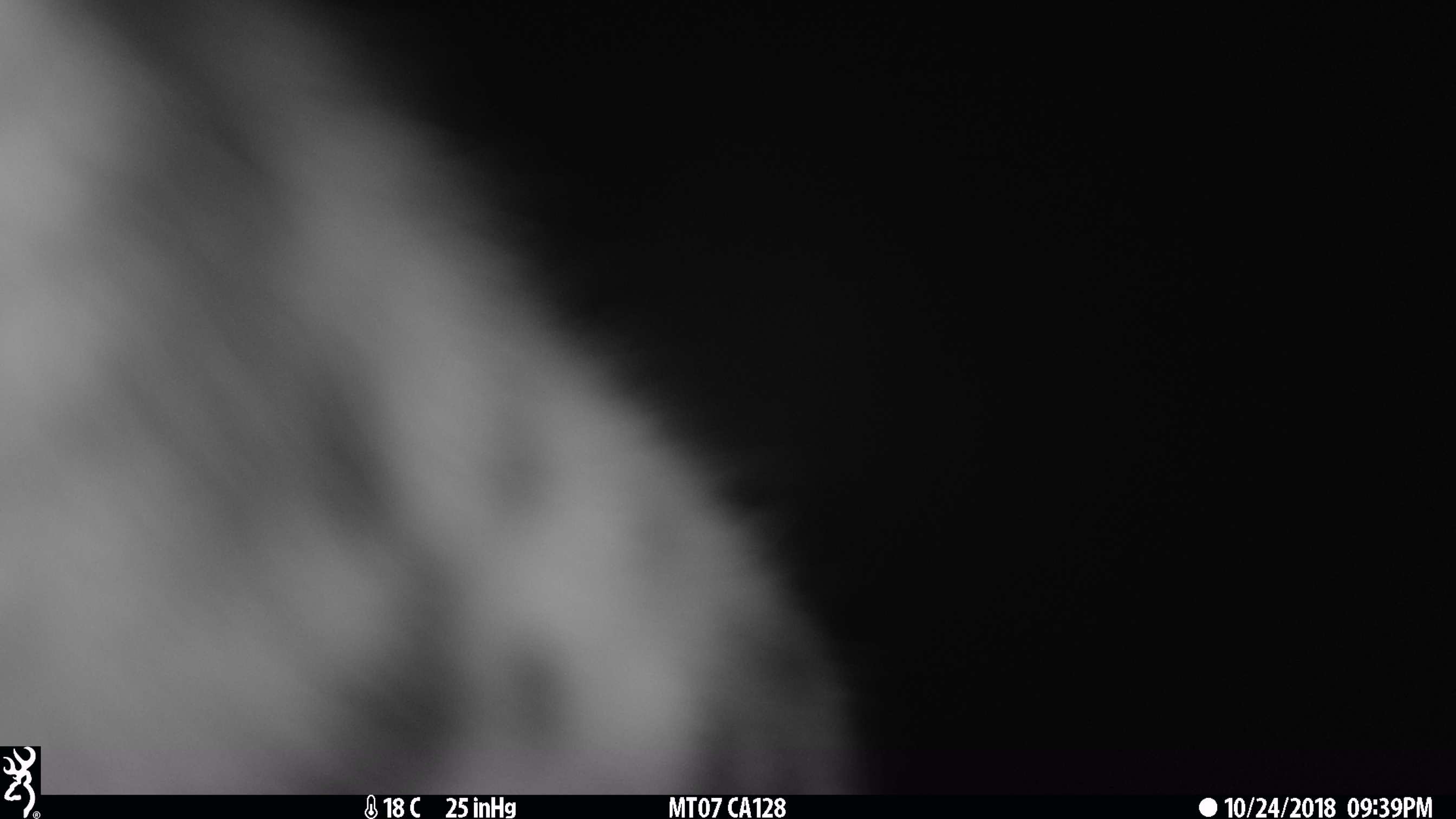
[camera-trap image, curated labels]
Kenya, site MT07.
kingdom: Animalia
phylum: Chordata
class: Mammalia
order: Carnivora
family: Felidae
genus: Leptailurus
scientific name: Leptailurus serval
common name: serval